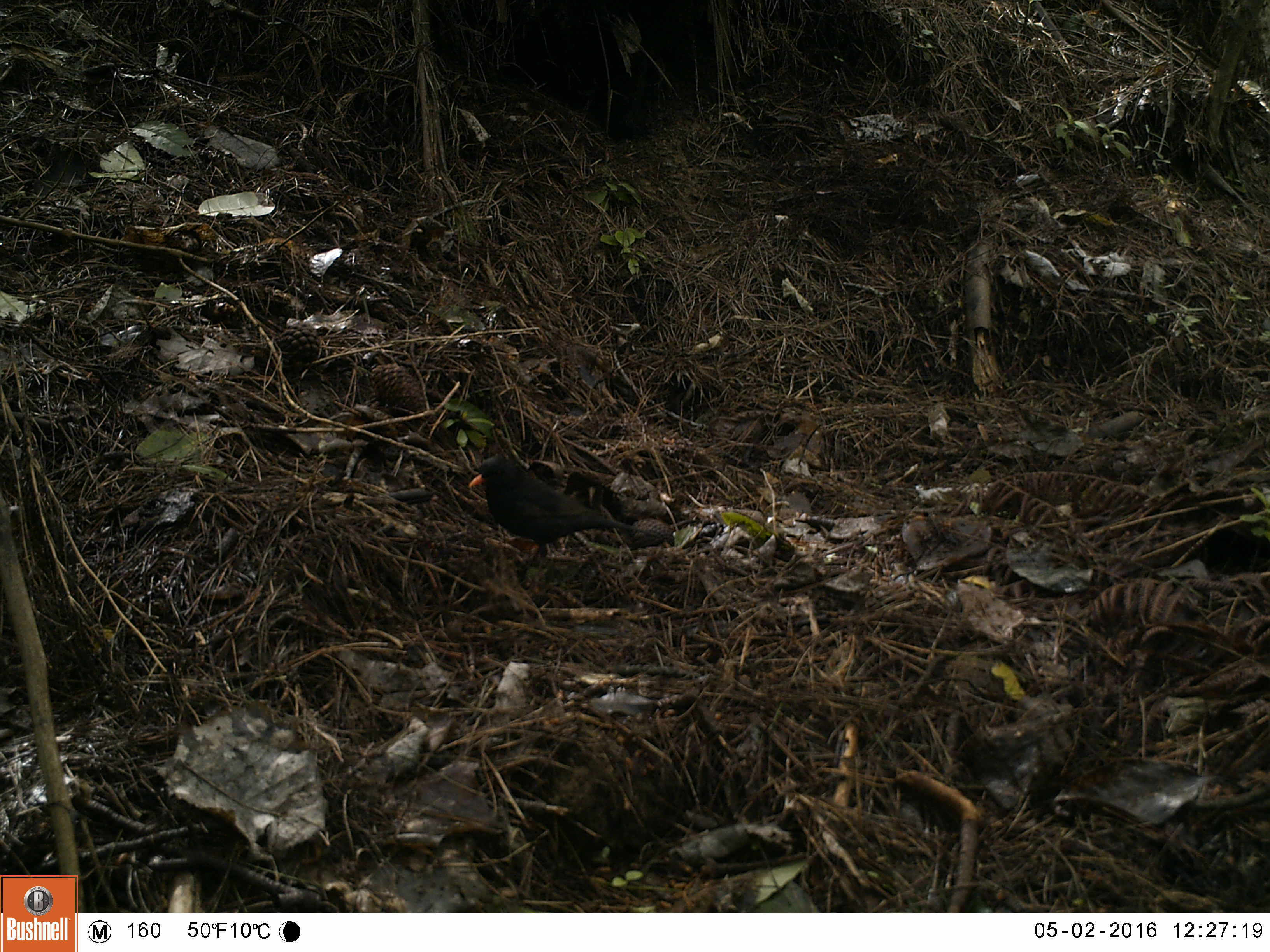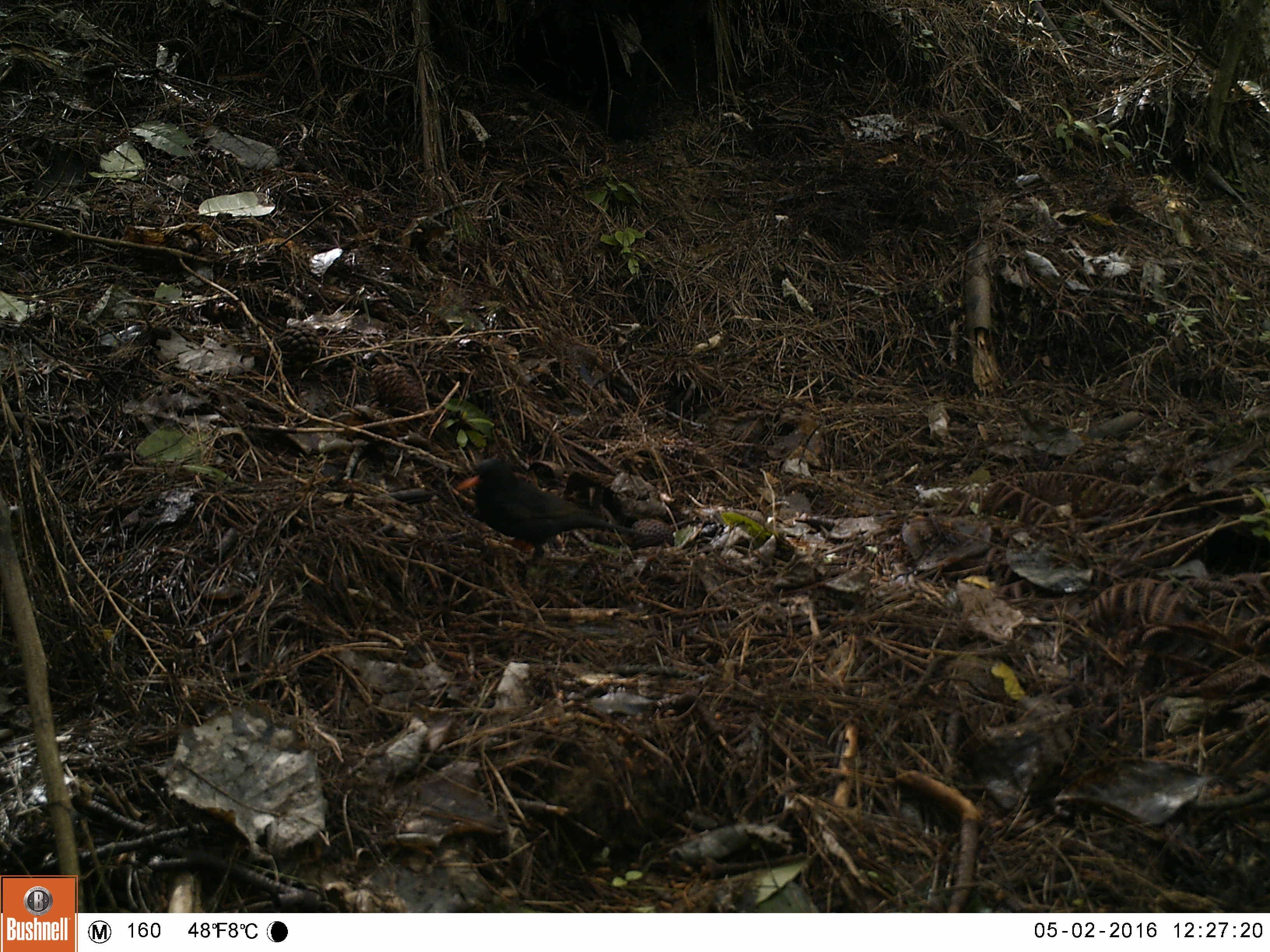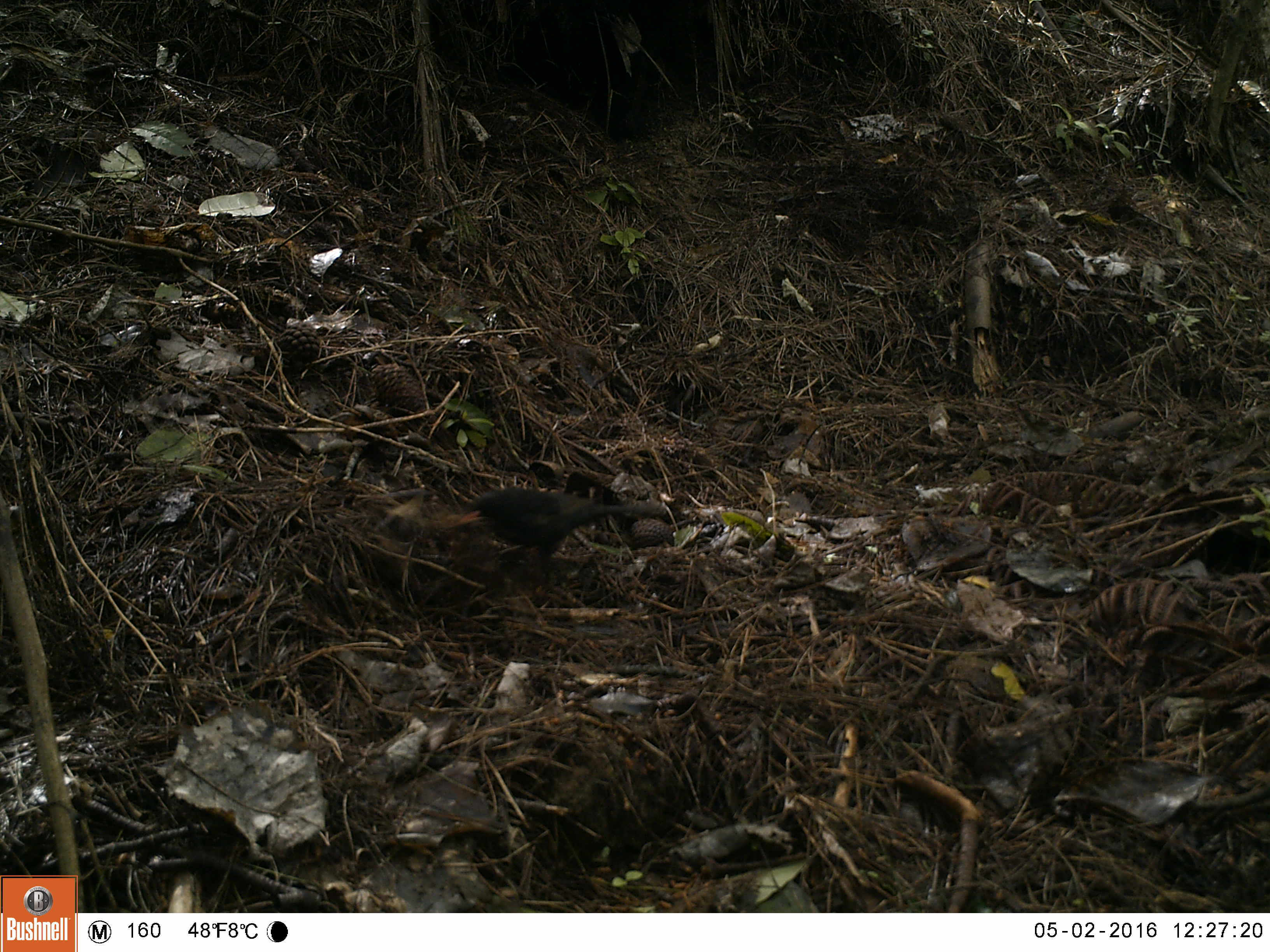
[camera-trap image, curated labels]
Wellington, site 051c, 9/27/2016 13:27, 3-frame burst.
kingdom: Animalia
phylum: Chordata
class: Aves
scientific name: Aves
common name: bird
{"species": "bird (Aves)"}